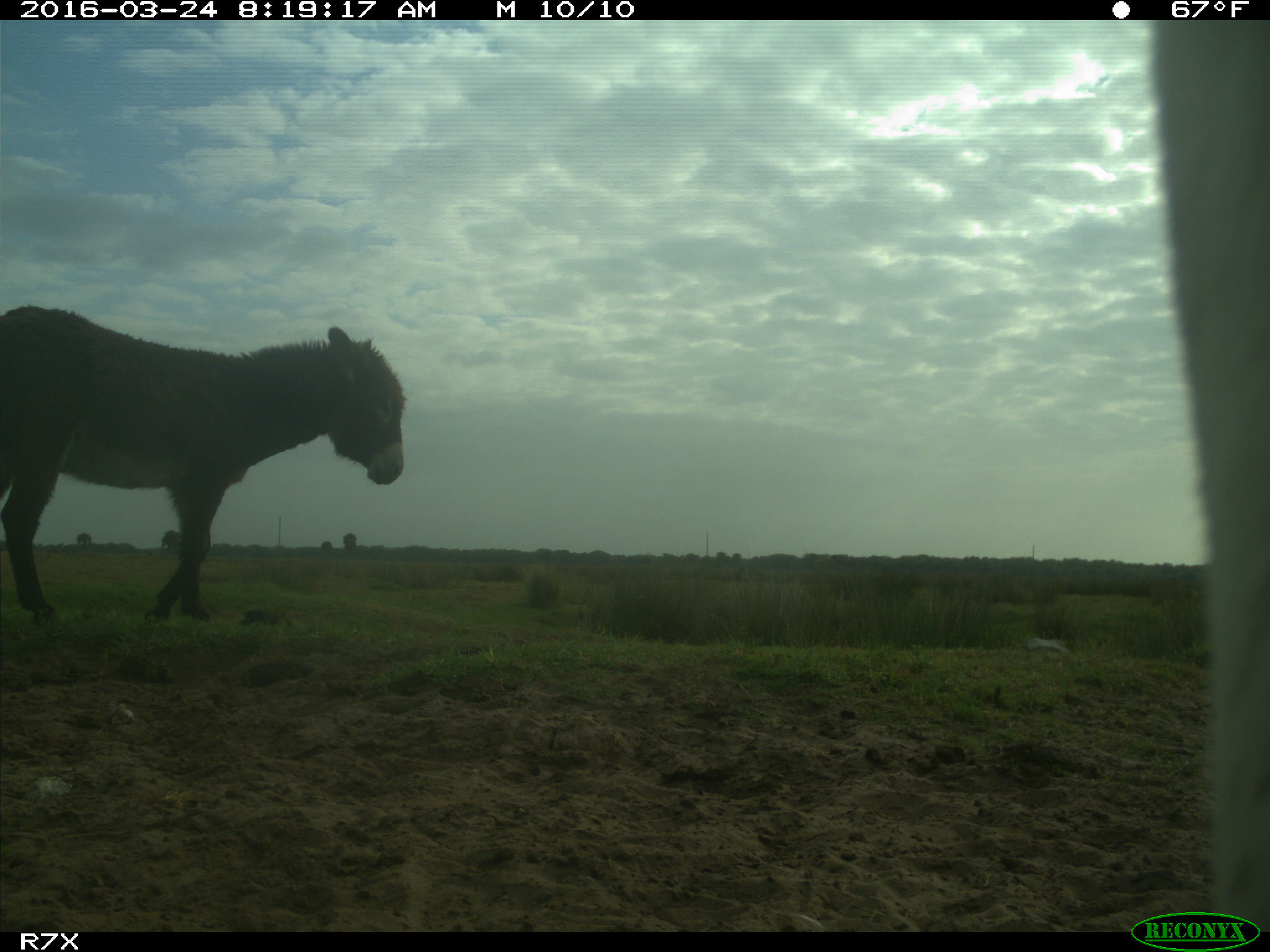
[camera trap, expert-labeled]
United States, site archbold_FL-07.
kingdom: Animalia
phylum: Chordata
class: Mammalia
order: Artiodactyla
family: Bovidae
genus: Bos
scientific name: Bos taurus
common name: domestic cow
Bos taurus (domestic cow).